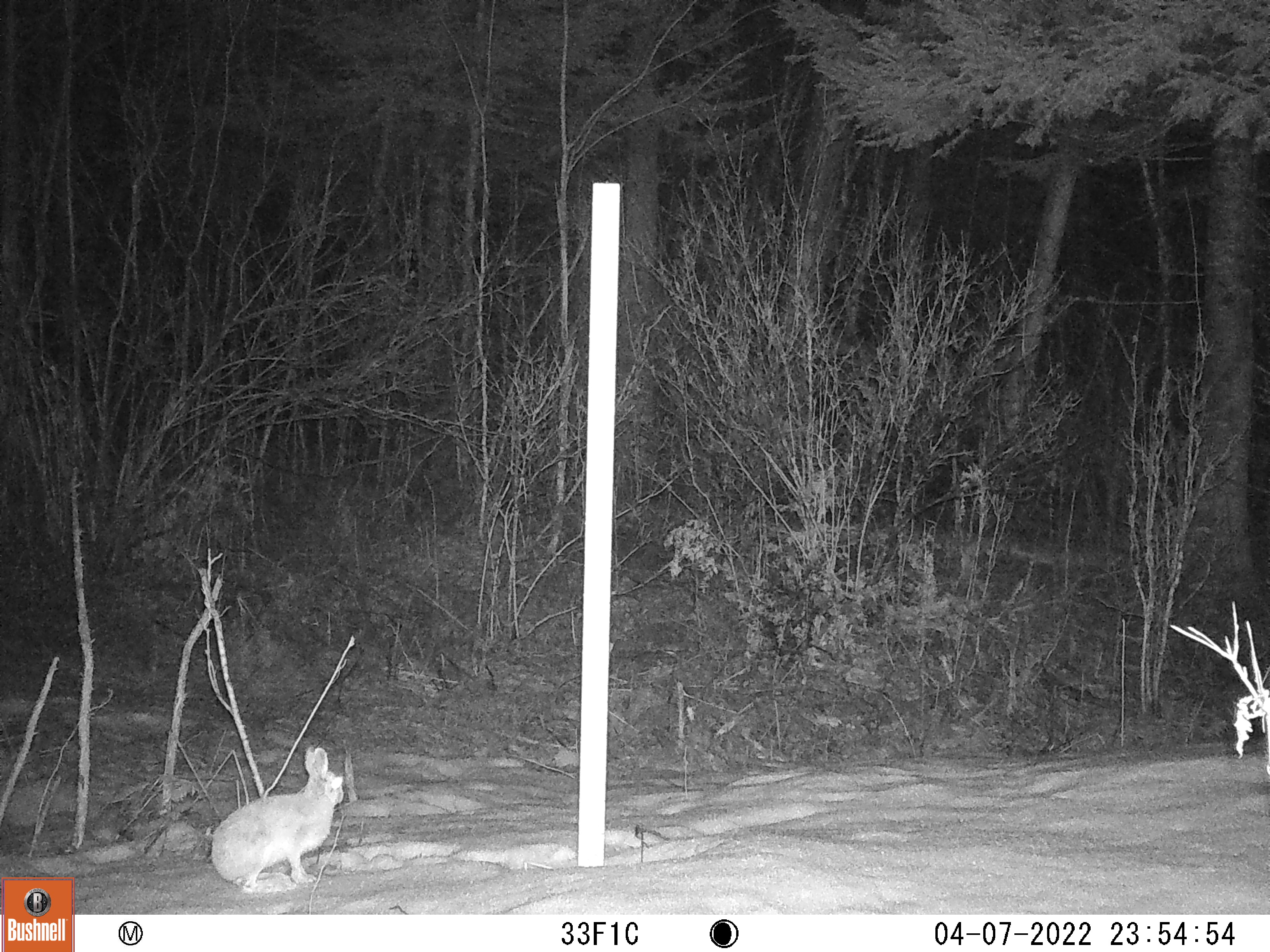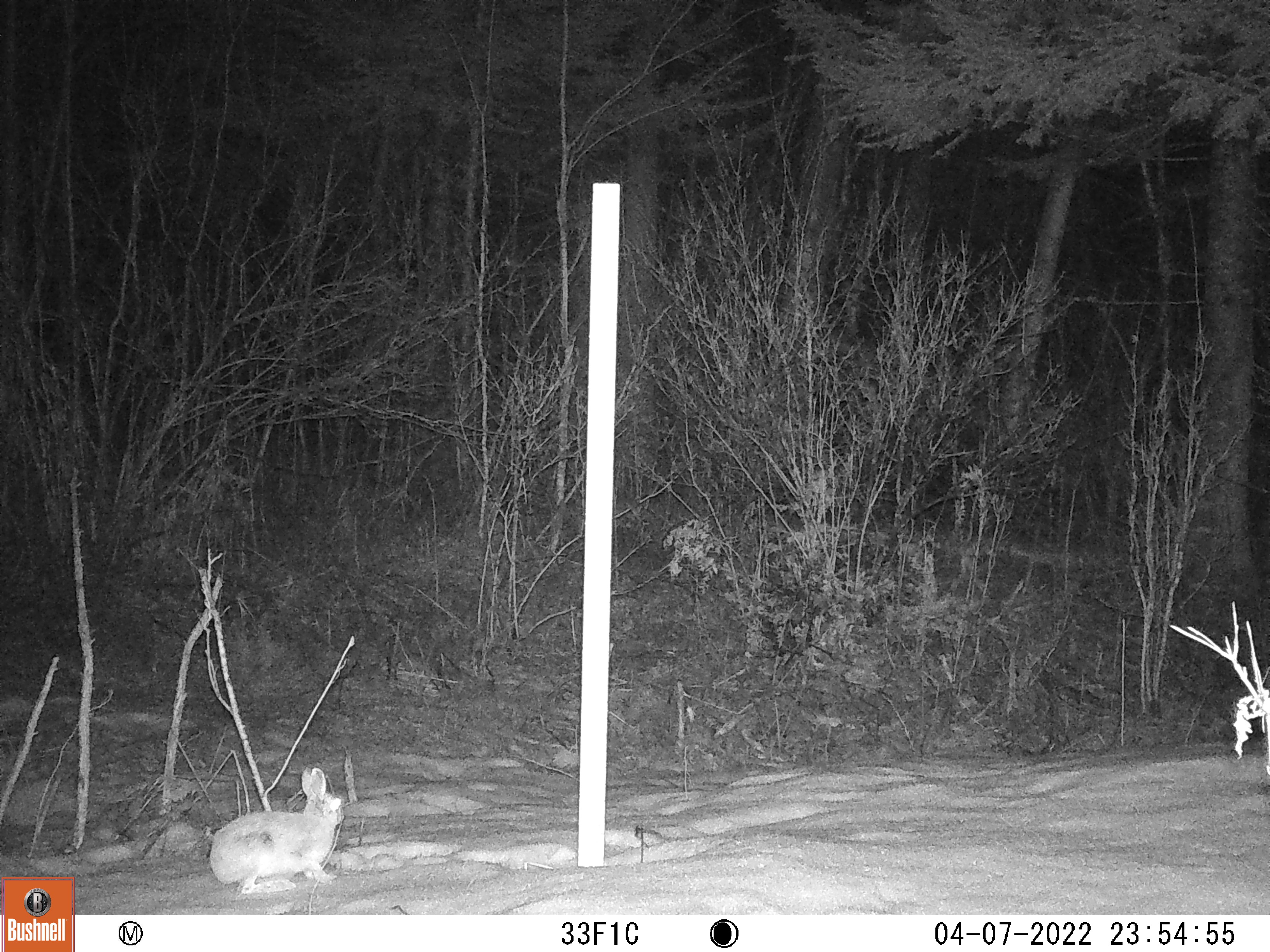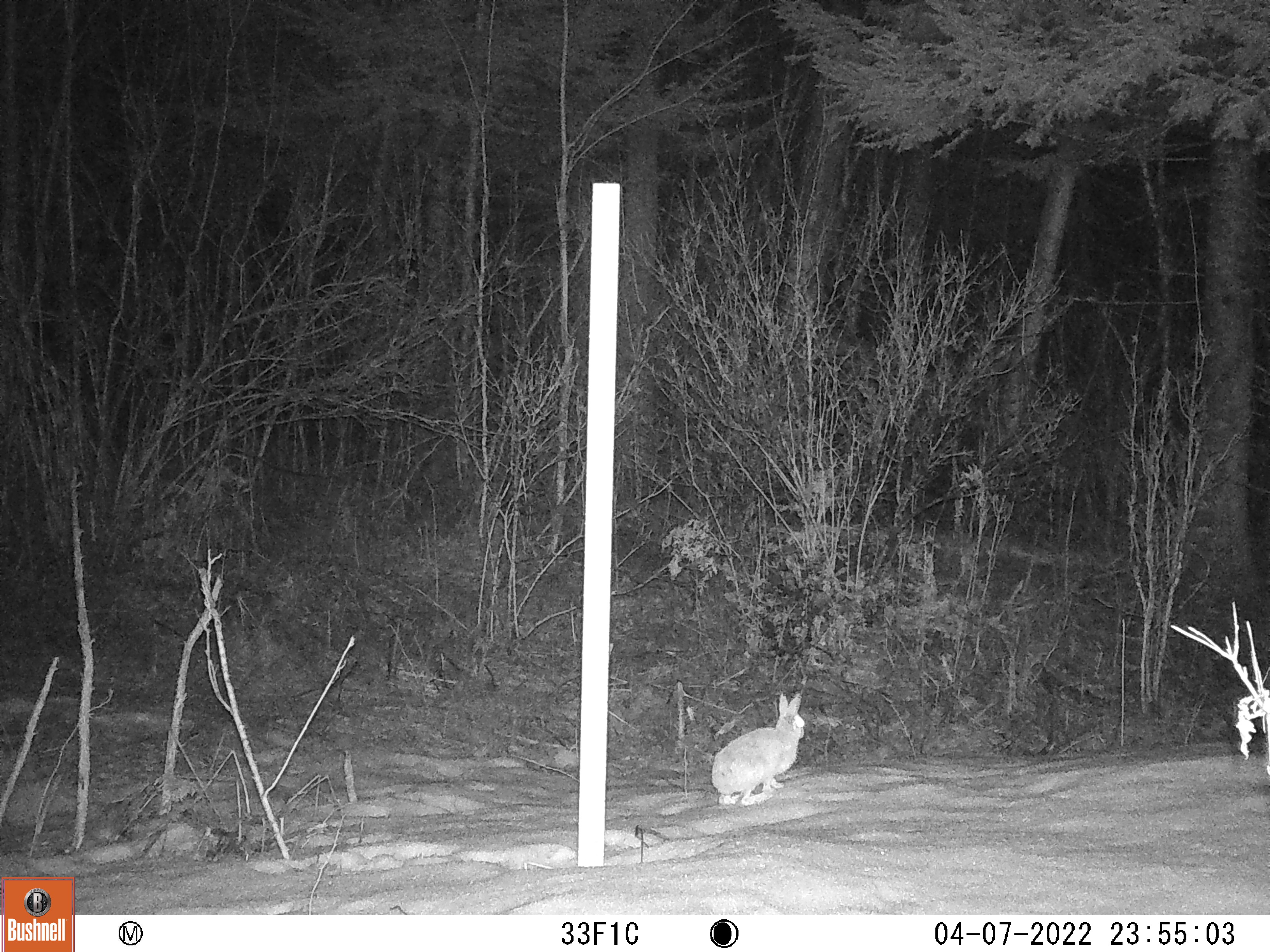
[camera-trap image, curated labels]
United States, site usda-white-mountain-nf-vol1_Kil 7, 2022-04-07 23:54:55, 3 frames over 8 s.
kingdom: Animalia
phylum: Chordata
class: Mammalia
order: Lagomorpha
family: Leporidae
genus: Lepus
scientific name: Lepus americanus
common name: snowshoe hare